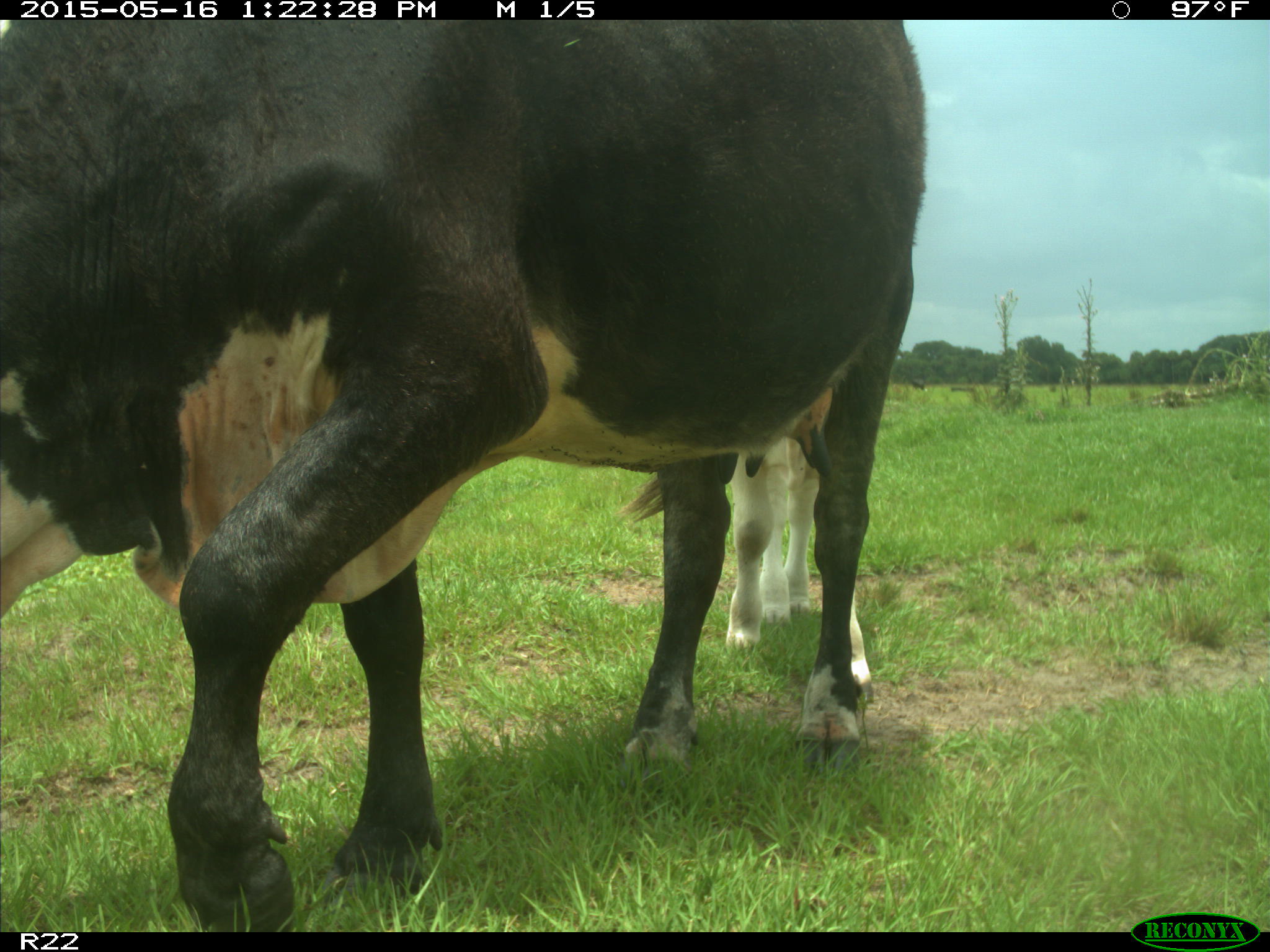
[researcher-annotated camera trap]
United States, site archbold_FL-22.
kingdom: Animalia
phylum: Chordata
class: Mammalia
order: Artiodactyla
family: Bovidae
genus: Bos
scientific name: Bos taurus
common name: domestic cow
Bos taurus (domestic cow).